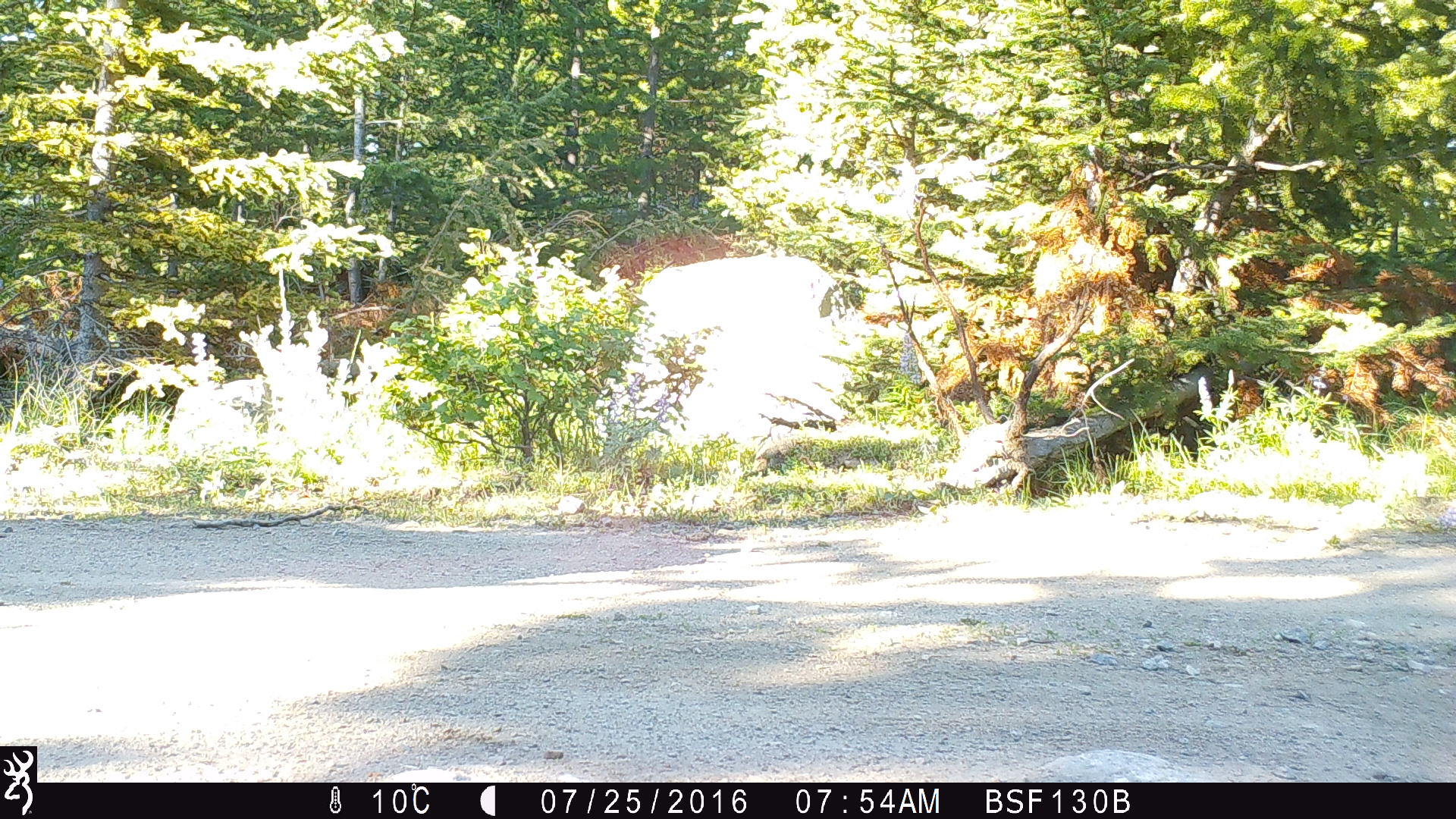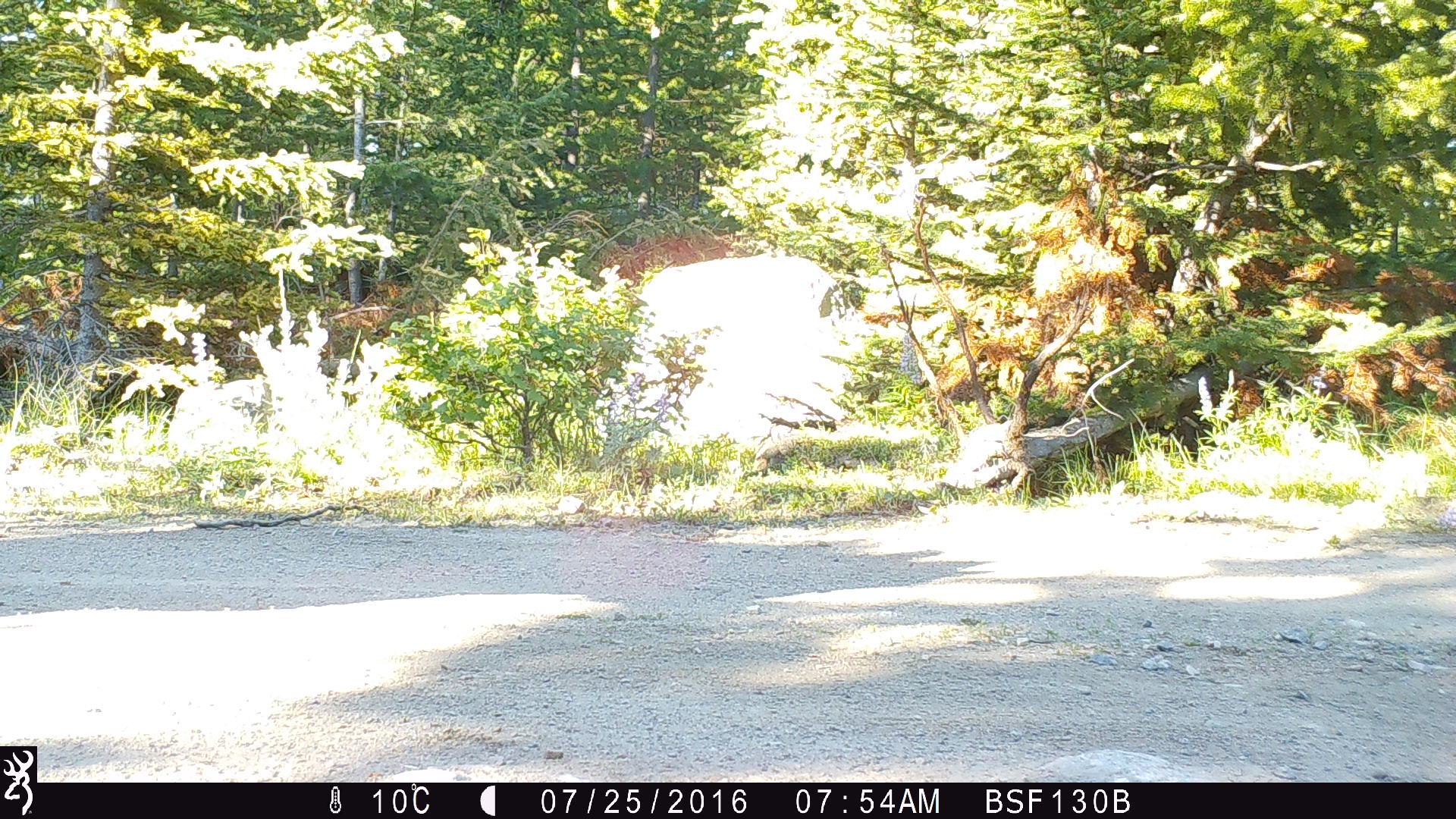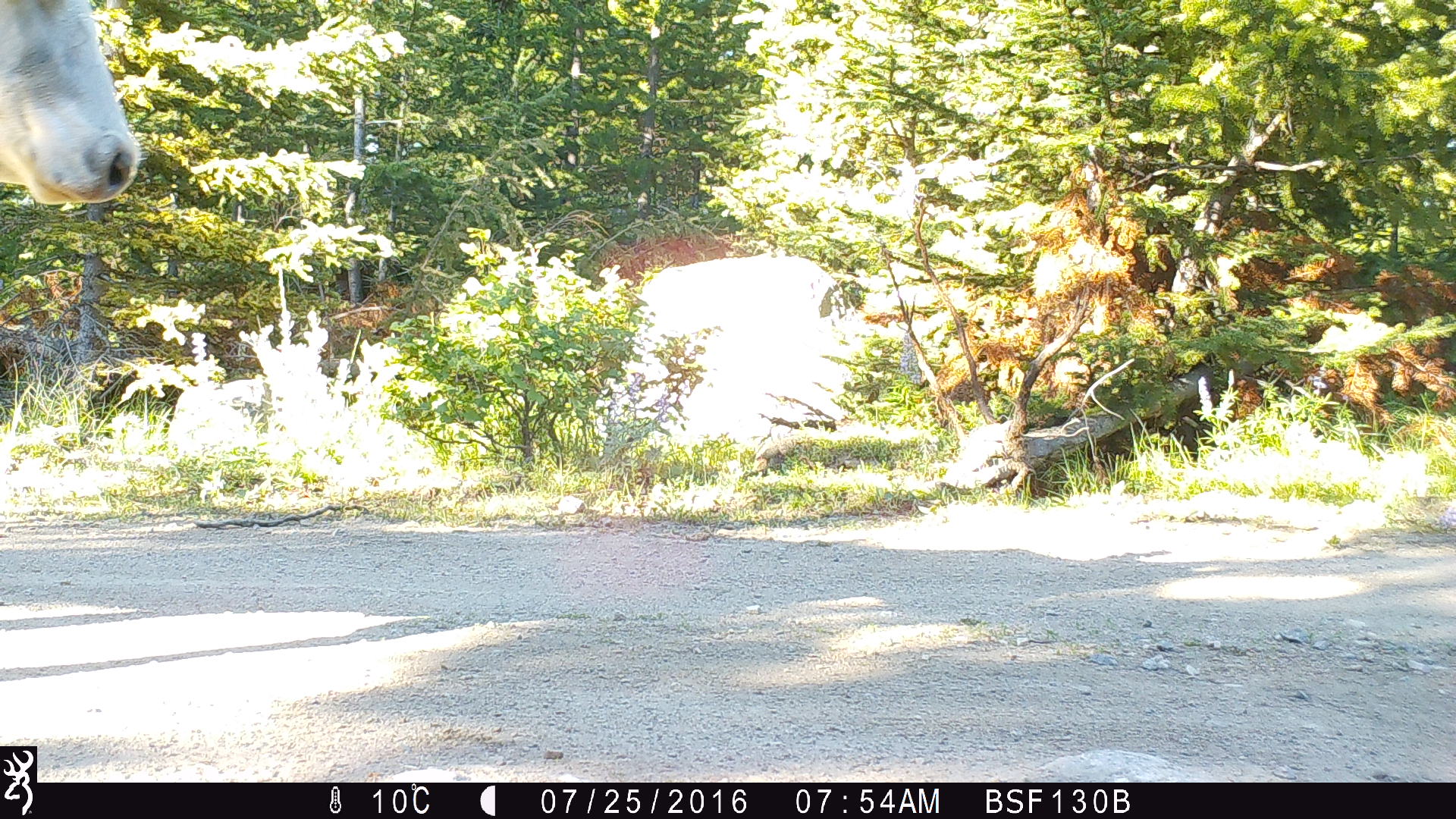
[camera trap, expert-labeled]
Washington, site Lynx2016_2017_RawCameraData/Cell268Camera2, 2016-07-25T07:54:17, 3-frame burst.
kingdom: Animalia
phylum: Chordata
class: Mammalia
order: Artiodactyla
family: Bovidae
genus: Bos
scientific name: Bos taurus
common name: domestic cattle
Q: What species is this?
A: Domestic cattle (Bos taurus).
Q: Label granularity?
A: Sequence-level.